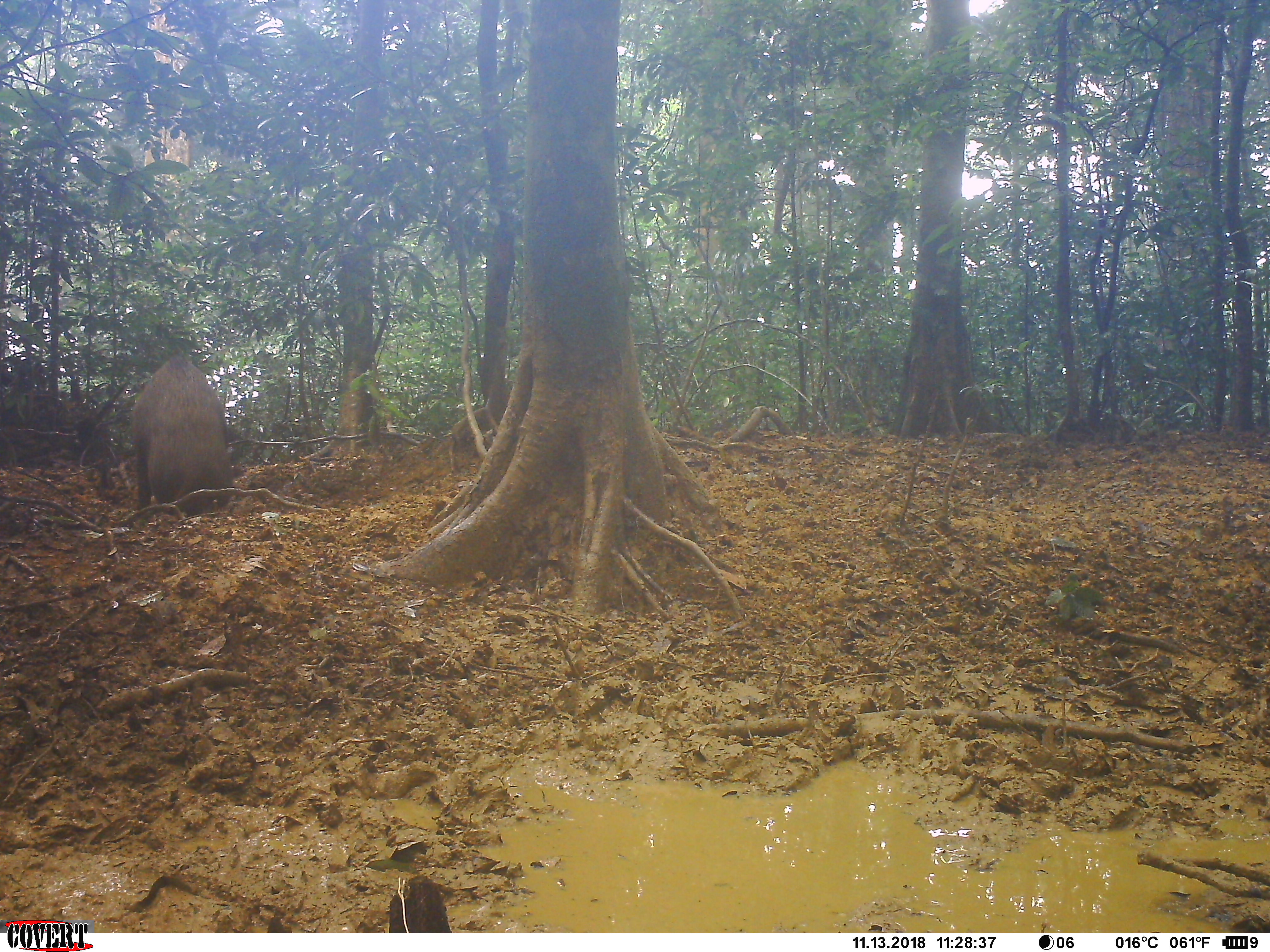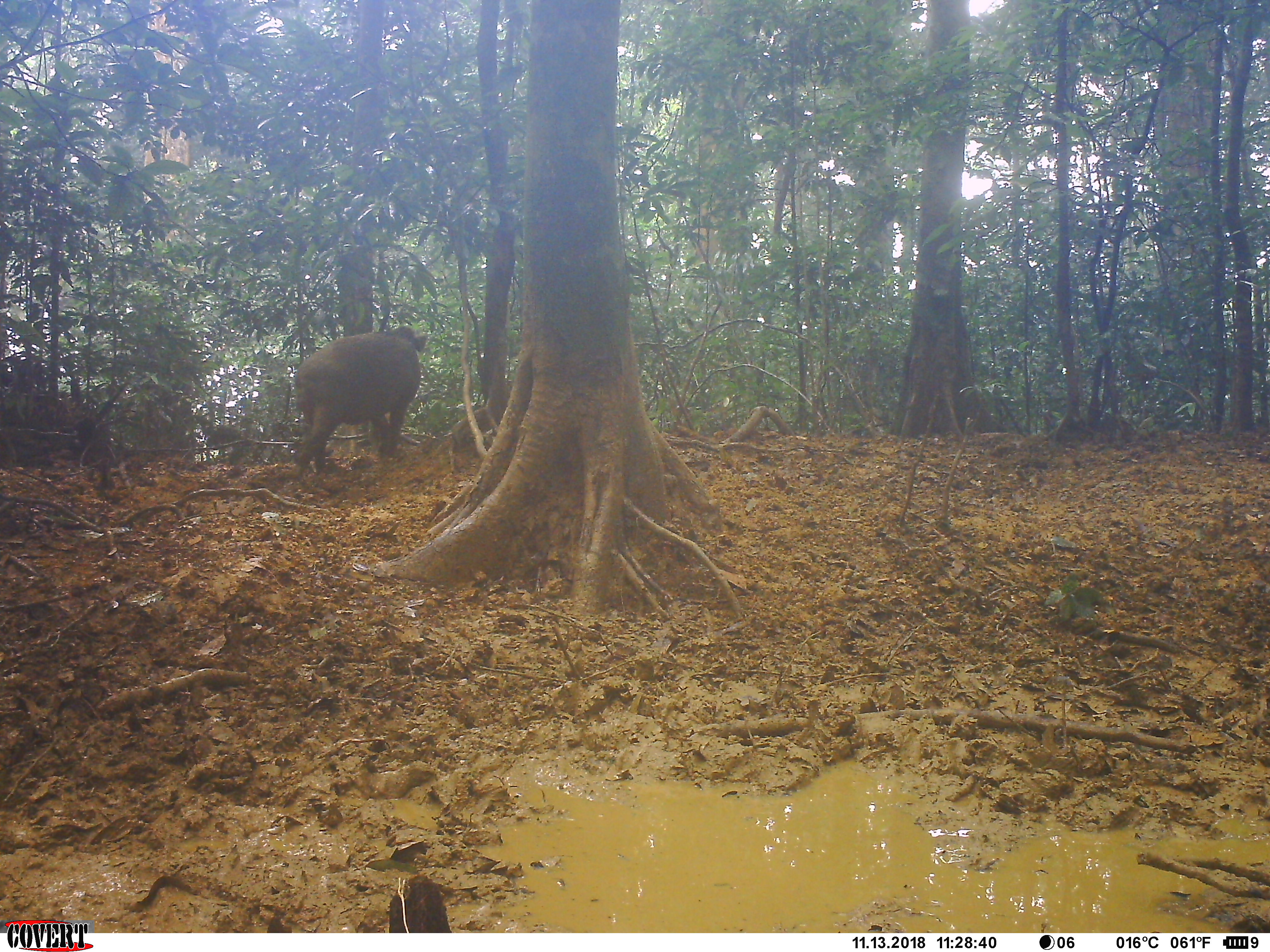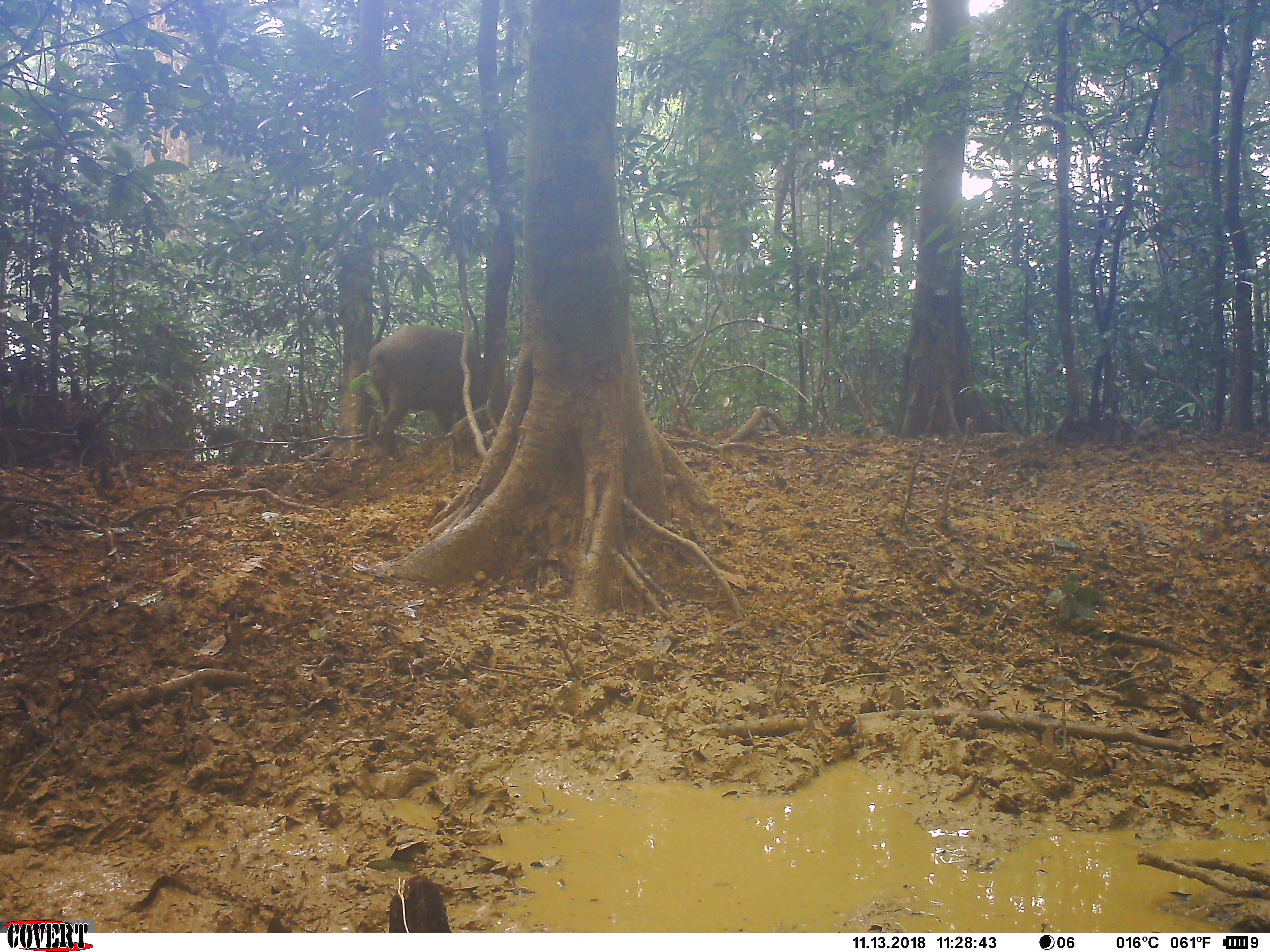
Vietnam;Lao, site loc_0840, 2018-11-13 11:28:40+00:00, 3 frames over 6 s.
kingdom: Animalia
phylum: Chordata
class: Mammalia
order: Artiodactyla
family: Suidae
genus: Sus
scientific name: Sus scrofa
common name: eurasian wild pig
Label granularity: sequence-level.